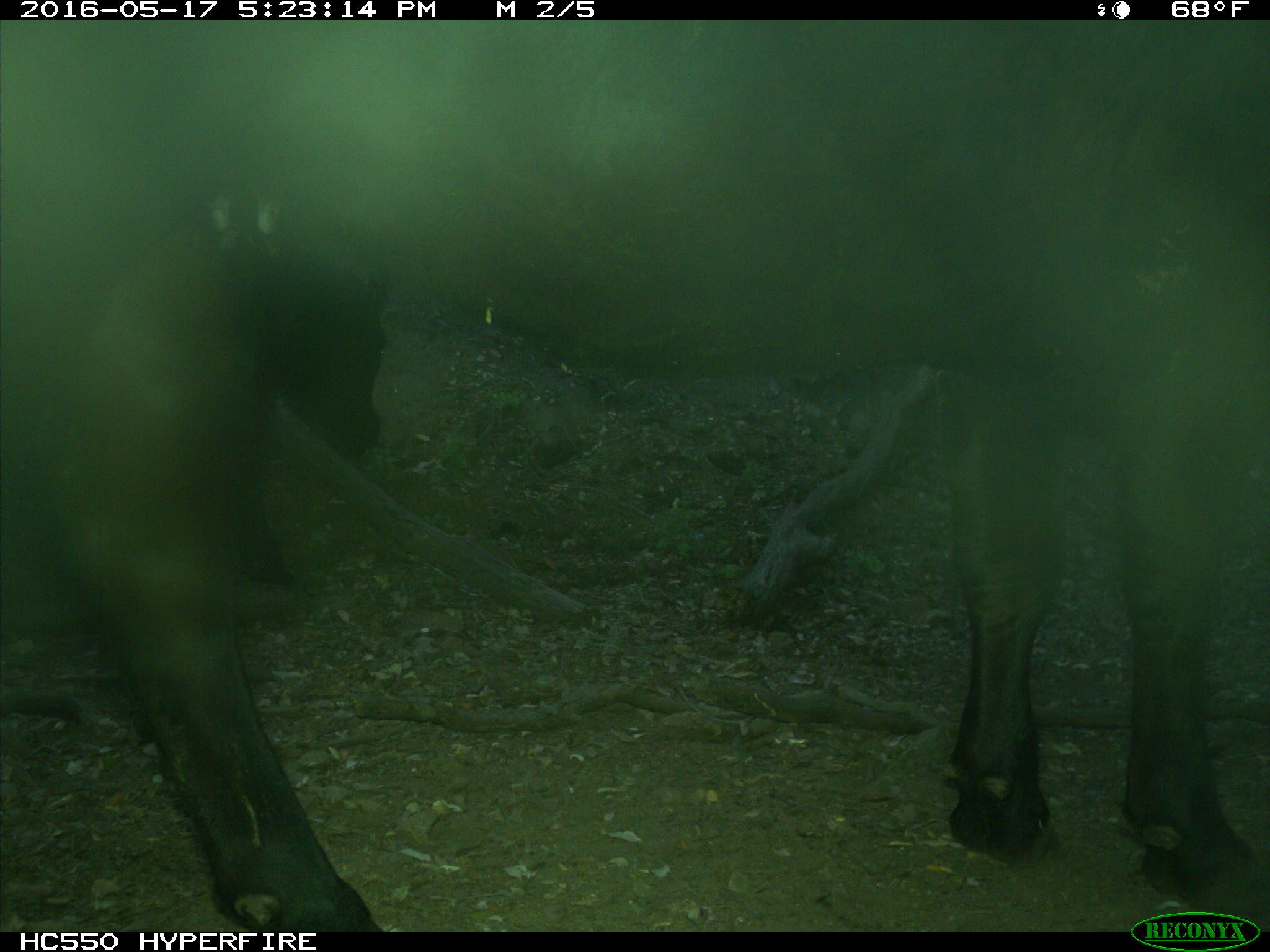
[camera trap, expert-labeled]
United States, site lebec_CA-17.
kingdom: Animalia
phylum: Chordata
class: Mammalia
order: Artiodactyla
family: Bovidae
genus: Bos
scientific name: Bos taurus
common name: domestic cow